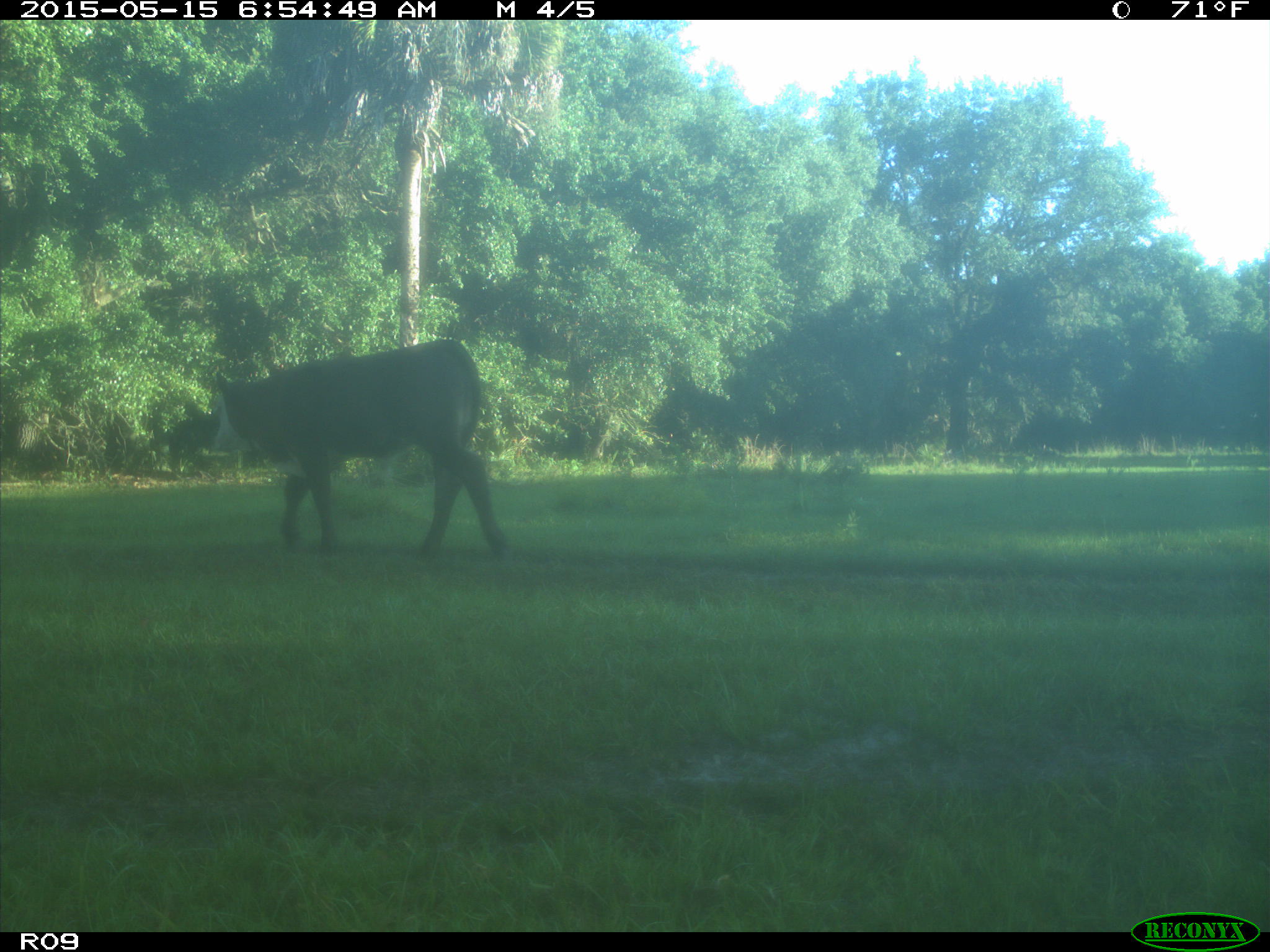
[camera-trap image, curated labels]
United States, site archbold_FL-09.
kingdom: Animalia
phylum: Chordata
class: Mammalia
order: Artiodactyla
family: Bovidae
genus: Bos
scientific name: Bos taurus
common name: domestic cow